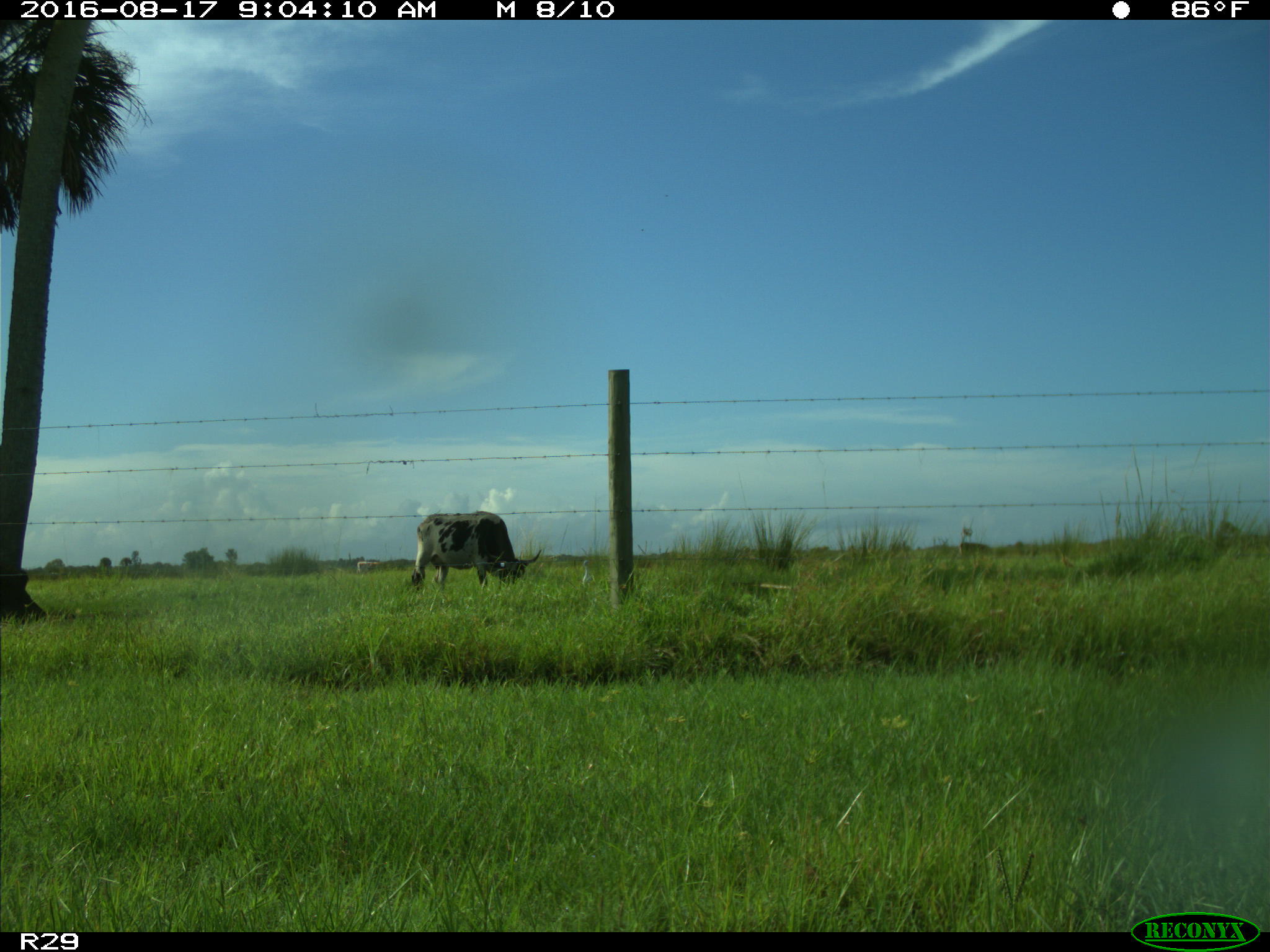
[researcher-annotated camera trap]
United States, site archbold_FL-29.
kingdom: Animalia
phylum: Chordata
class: Mammalia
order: Artiodactyla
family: Bovidae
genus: Bos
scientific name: Bos taurus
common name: domestic cow